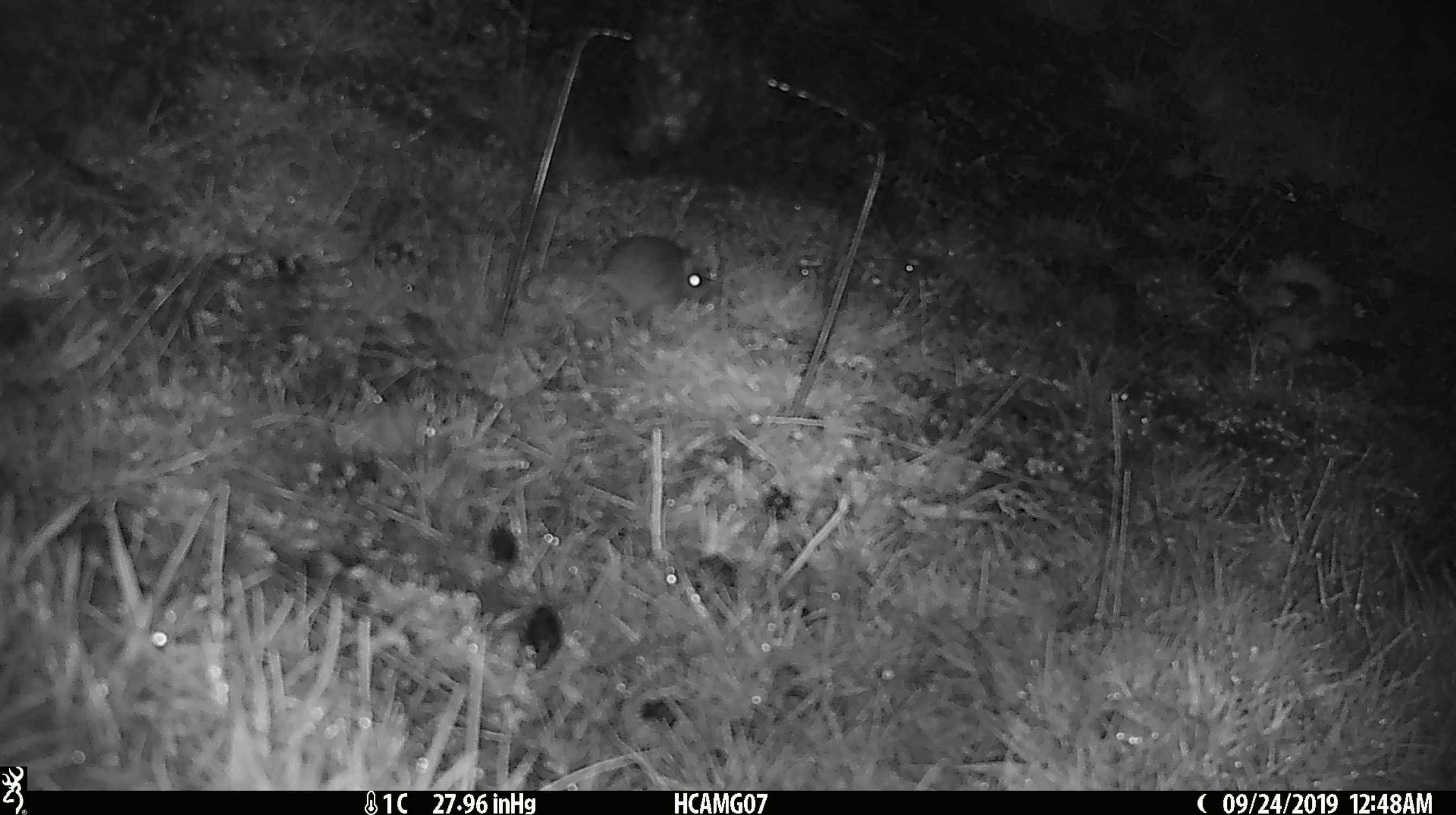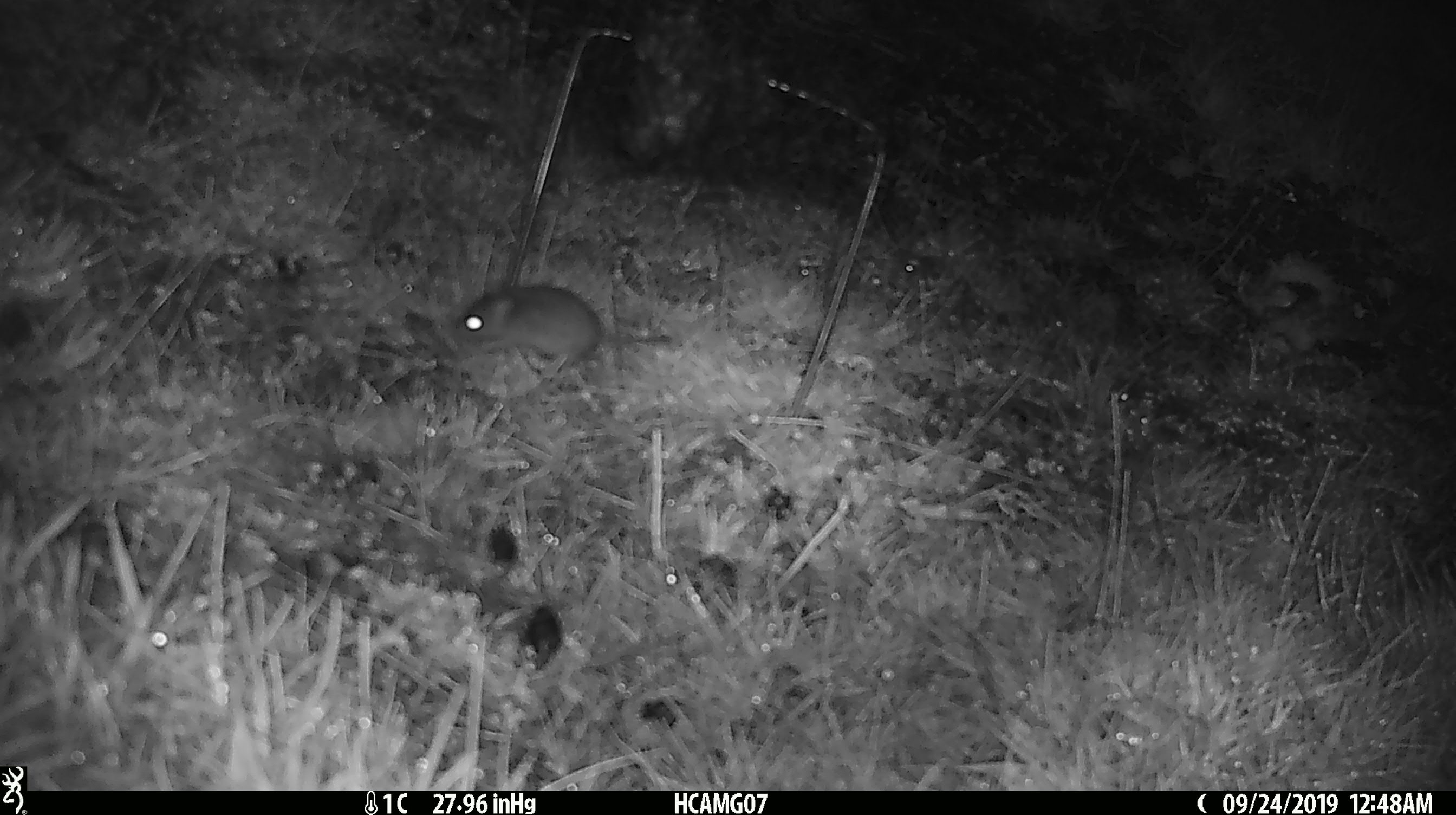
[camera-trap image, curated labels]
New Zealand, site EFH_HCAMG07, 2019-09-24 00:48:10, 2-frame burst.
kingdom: Animalia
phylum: Chordata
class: Mammalia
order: Rodentia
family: Muridae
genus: Mus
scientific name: Mus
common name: mouse